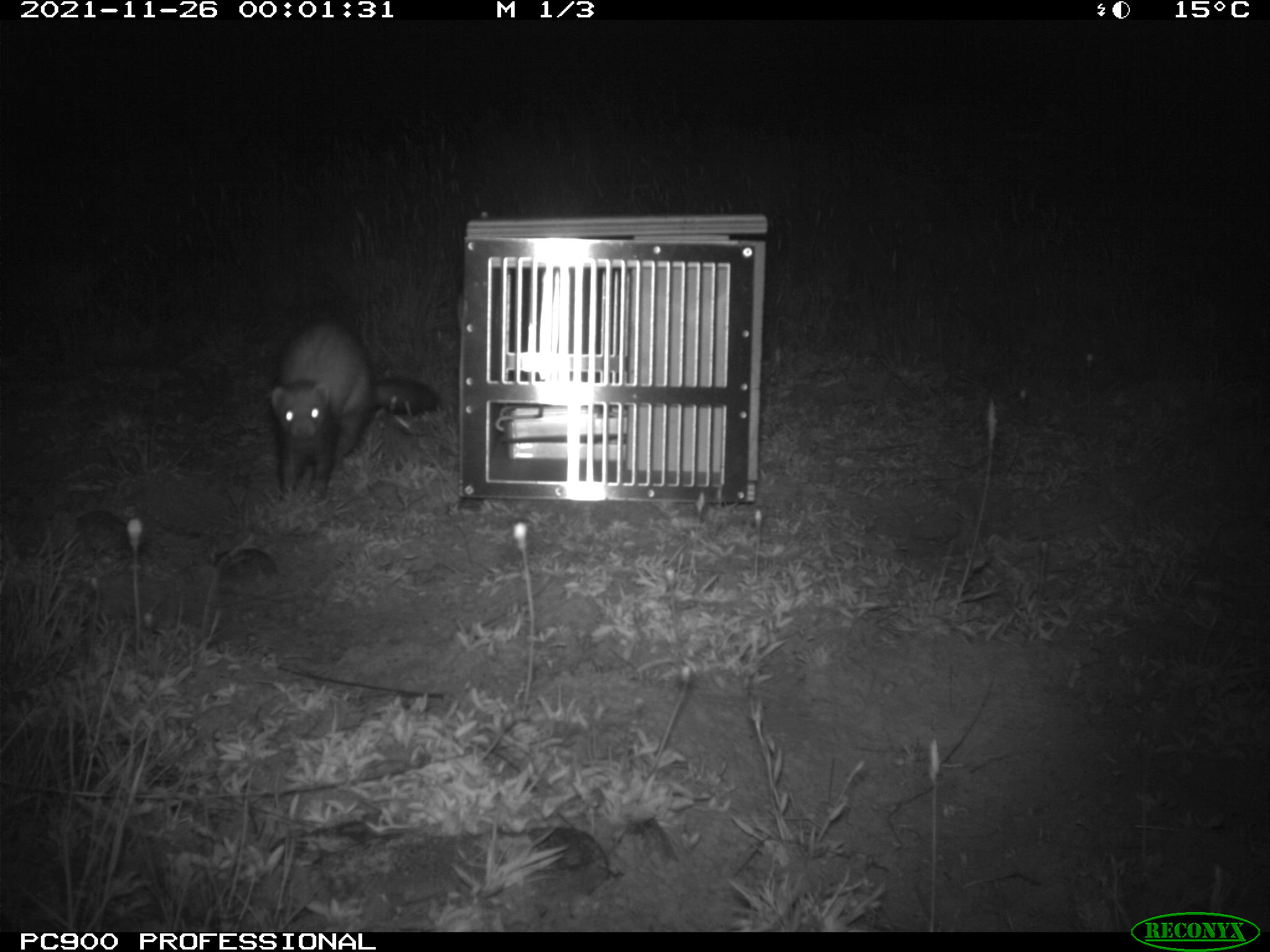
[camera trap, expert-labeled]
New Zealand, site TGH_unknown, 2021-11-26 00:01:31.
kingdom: Animalia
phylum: Chordata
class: Mammalia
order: Carnivora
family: Mustelidae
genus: Mustela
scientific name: Mustela furo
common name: ferret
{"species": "ferret (Mustela furo)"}